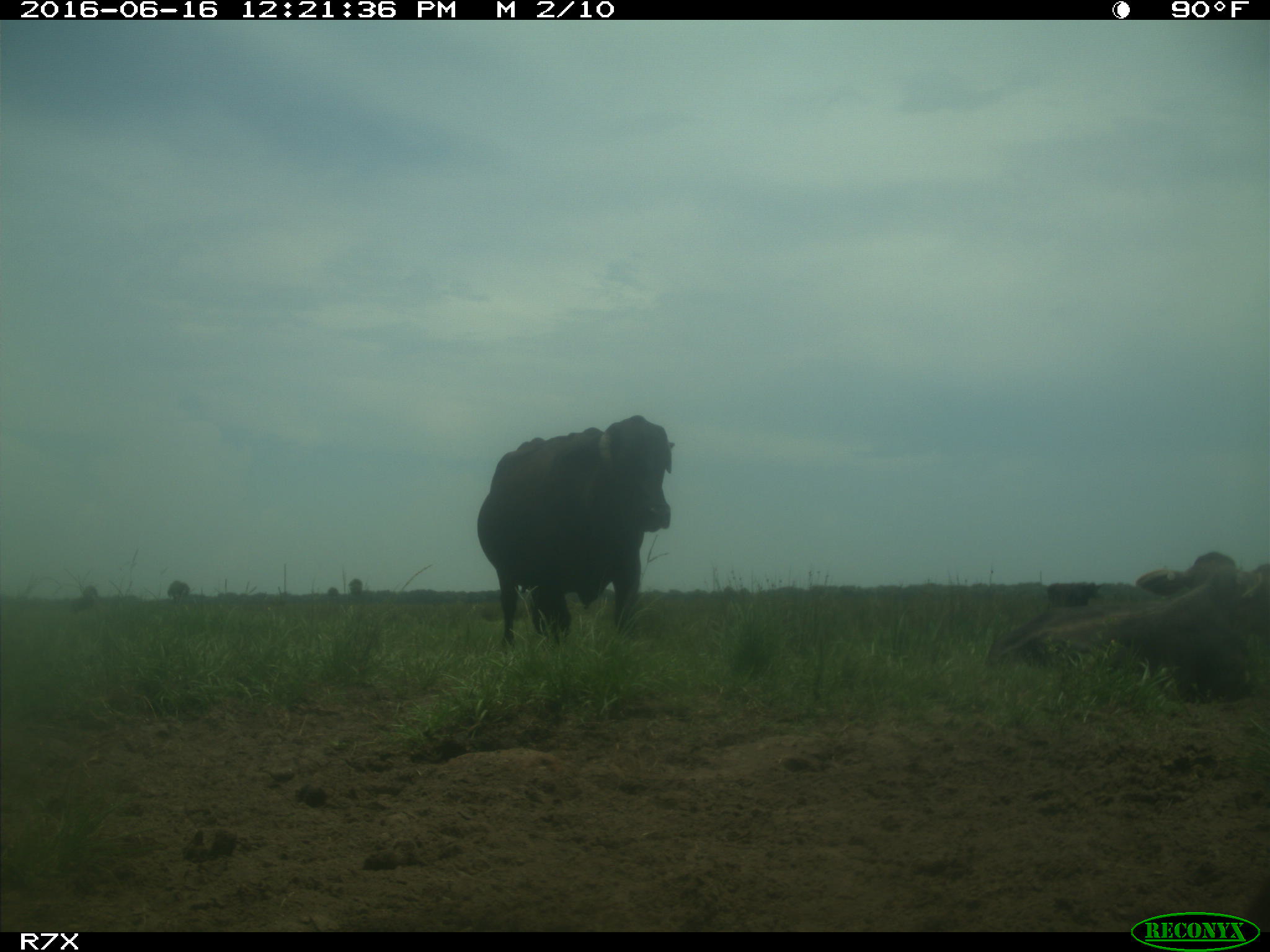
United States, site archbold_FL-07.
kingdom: Animalia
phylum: Chordata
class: Mammalia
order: Artiodactyla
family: Bovidae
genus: Bos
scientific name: Bos taurus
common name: domestic cow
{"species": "Bos taurus (domestic cow)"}